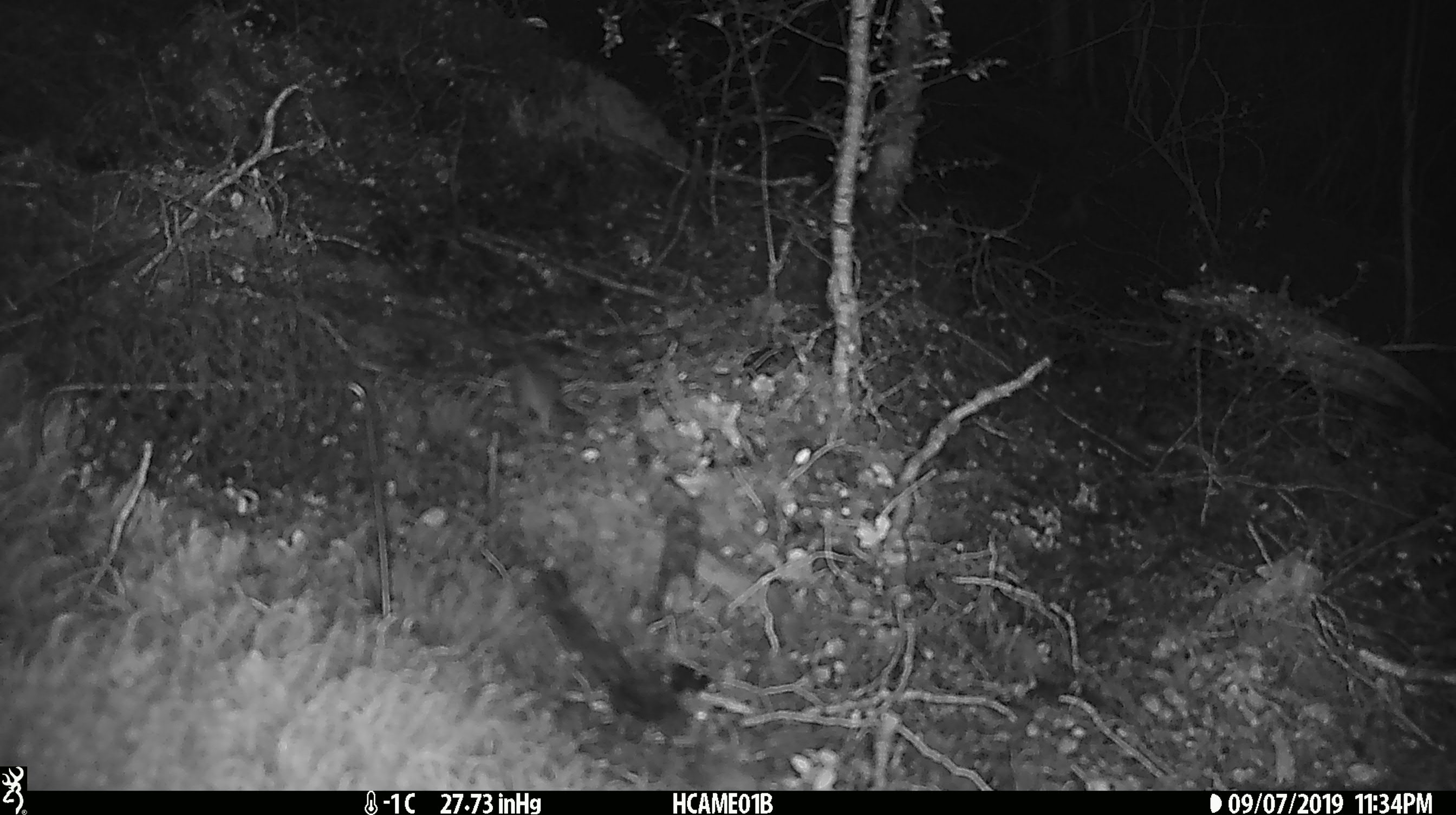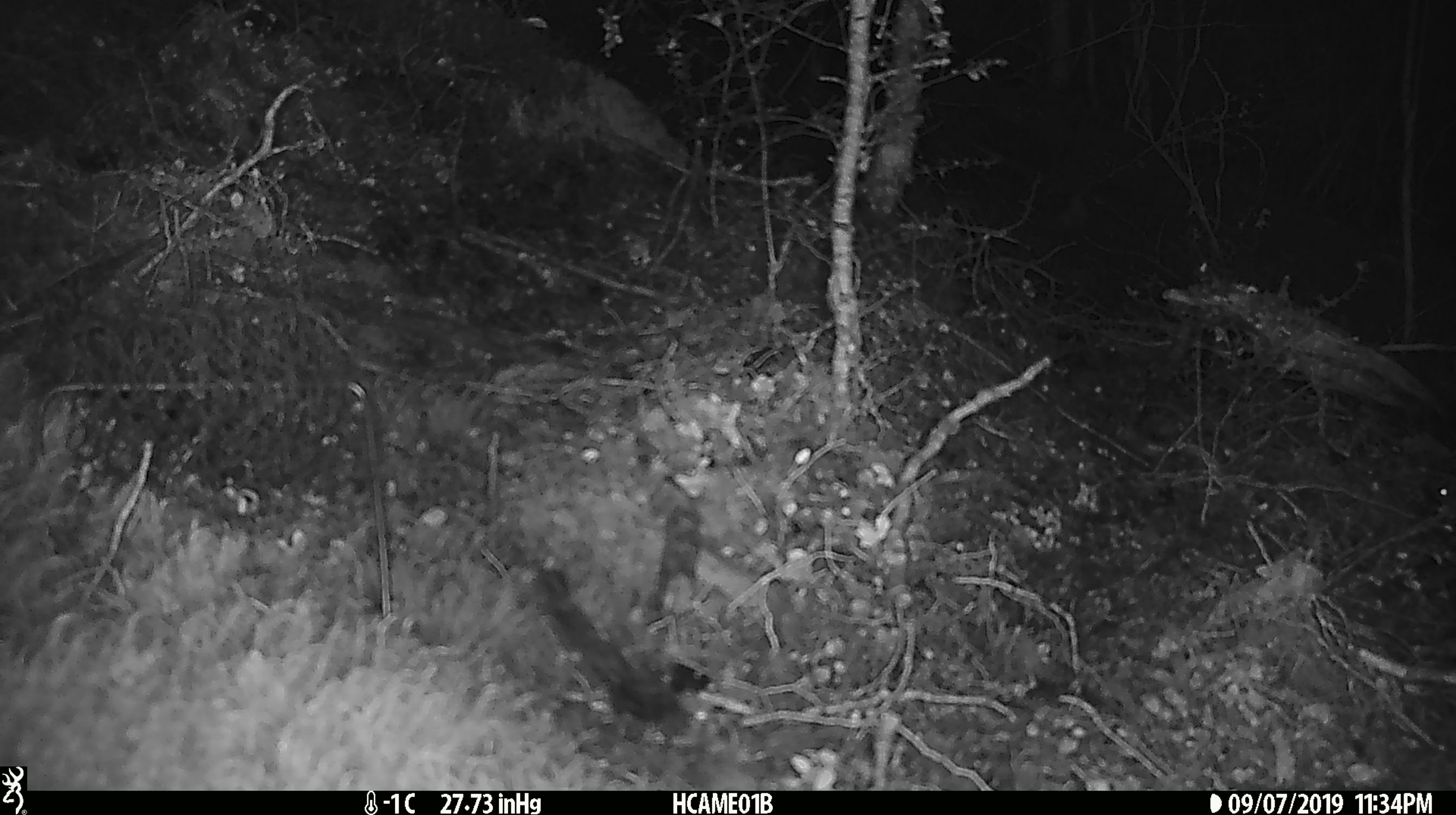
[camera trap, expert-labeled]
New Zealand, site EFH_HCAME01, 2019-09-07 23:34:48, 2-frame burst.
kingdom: Animalia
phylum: Chordata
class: Mammalia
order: Rodentia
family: Muridae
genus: Mus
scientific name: Mus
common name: mouse